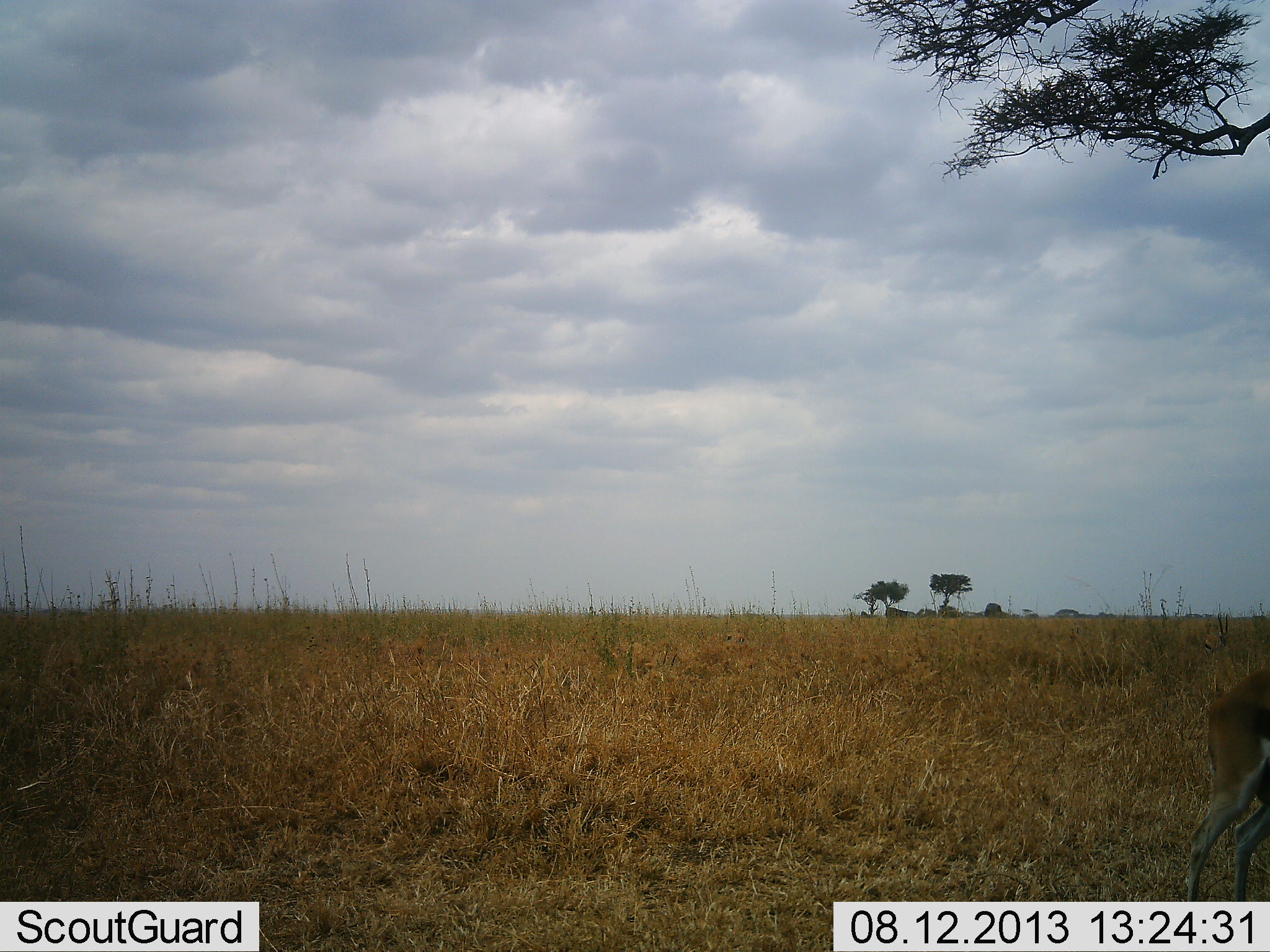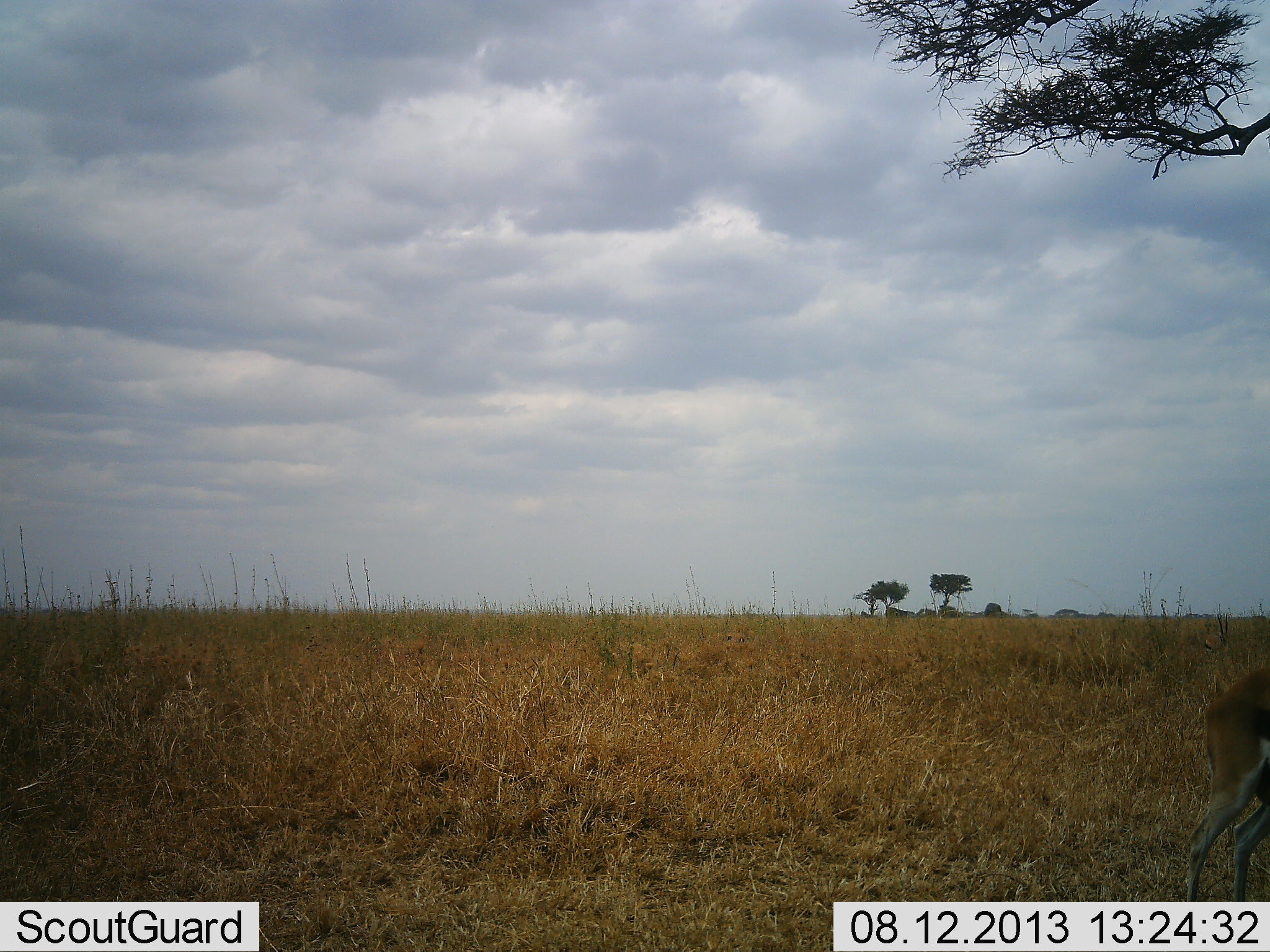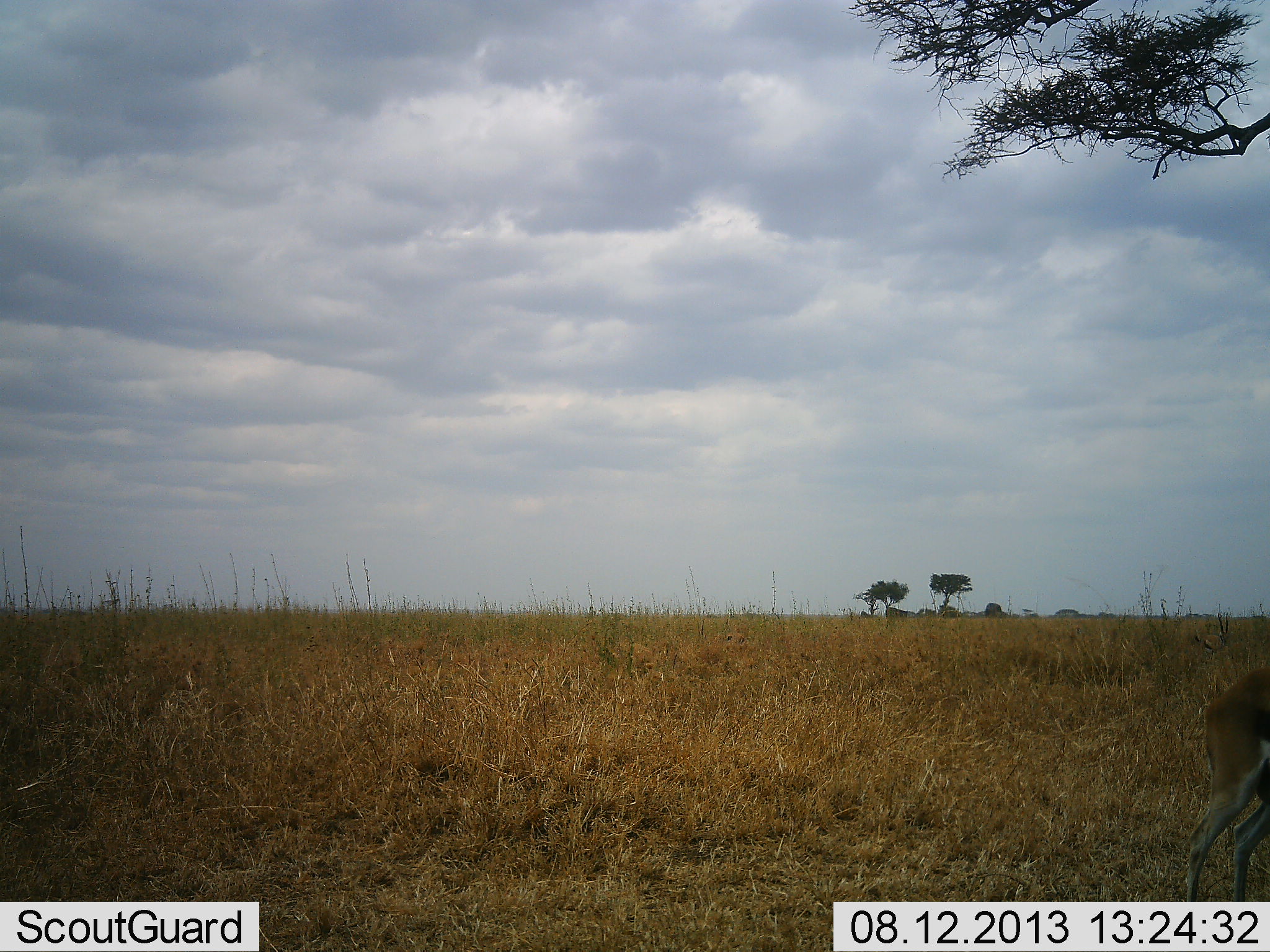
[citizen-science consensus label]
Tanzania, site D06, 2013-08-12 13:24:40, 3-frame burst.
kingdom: Animalia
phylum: Chordata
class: Mammalia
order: Artiodactyla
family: Bovidae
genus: Eudorcas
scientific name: Eudorcas thomsonii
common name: thomson's gazelle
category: gazellethomsons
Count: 1.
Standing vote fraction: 89%.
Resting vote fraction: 0%.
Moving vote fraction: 6%.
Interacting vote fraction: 0%.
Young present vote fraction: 0%.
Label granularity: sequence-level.